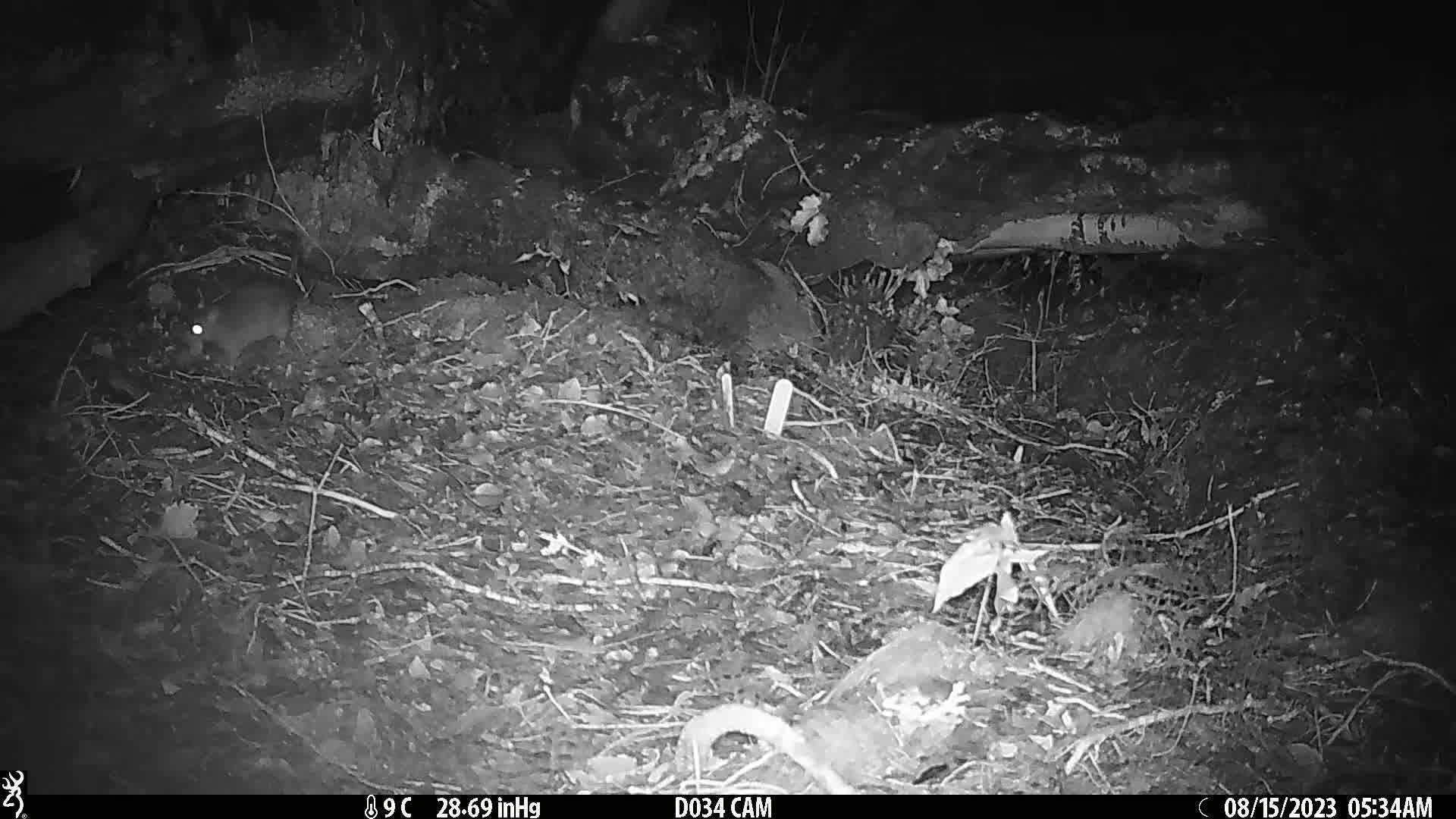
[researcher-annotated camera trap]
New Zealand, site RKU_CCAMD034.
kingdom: Animalia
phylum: Chordata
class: Mammalia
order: Rodentia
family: Muridae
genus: Rattus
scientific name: Rattus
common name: rat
Rat (Rattus).